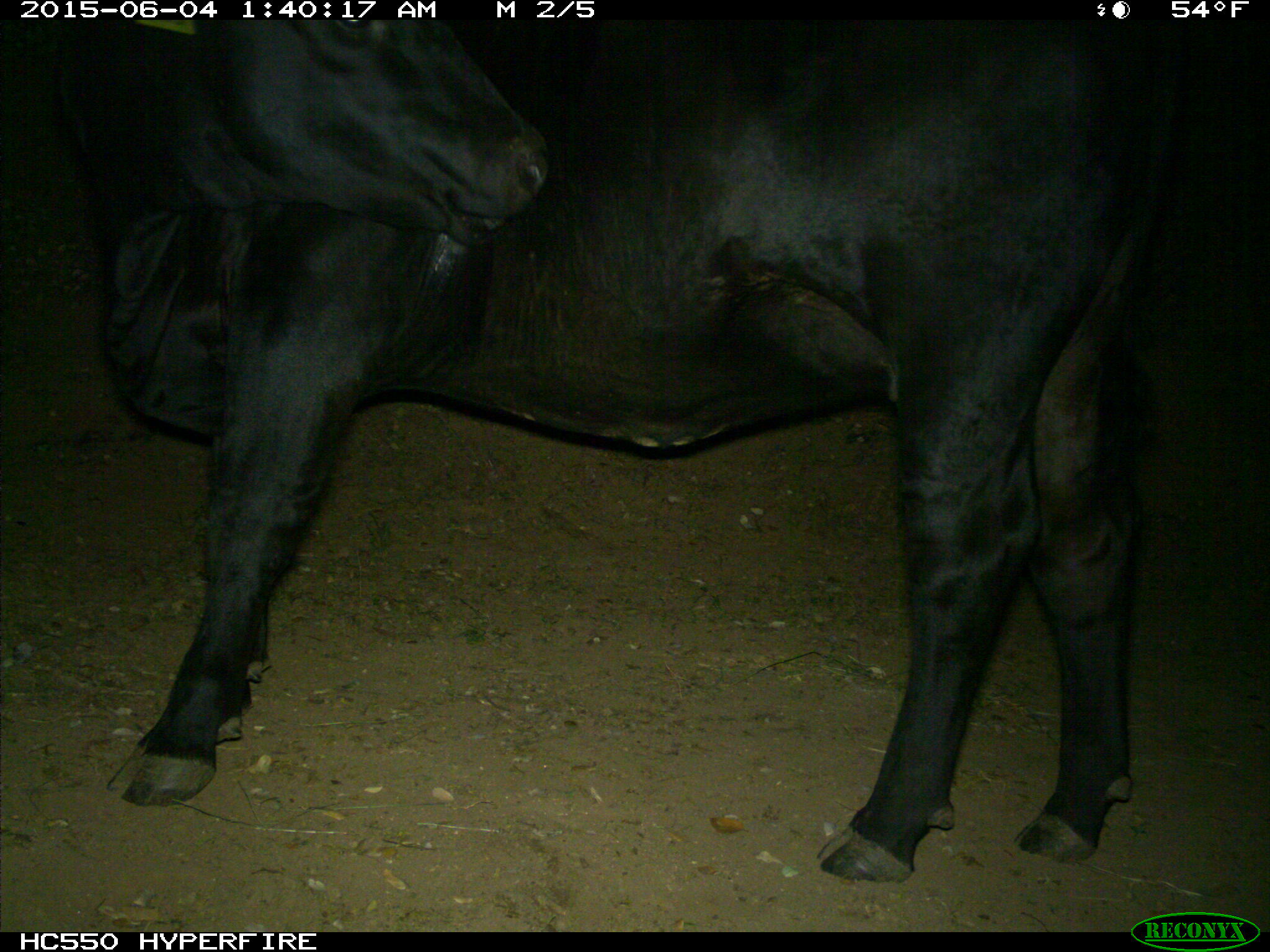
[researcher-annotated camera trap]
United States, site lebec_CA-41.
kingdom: Animalia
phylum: Chordata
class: Mammalia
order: Artiodactyla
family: Bovidae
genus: Bos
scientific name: Bos taurus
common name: domestic cow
Bos taurus (domestic cow).